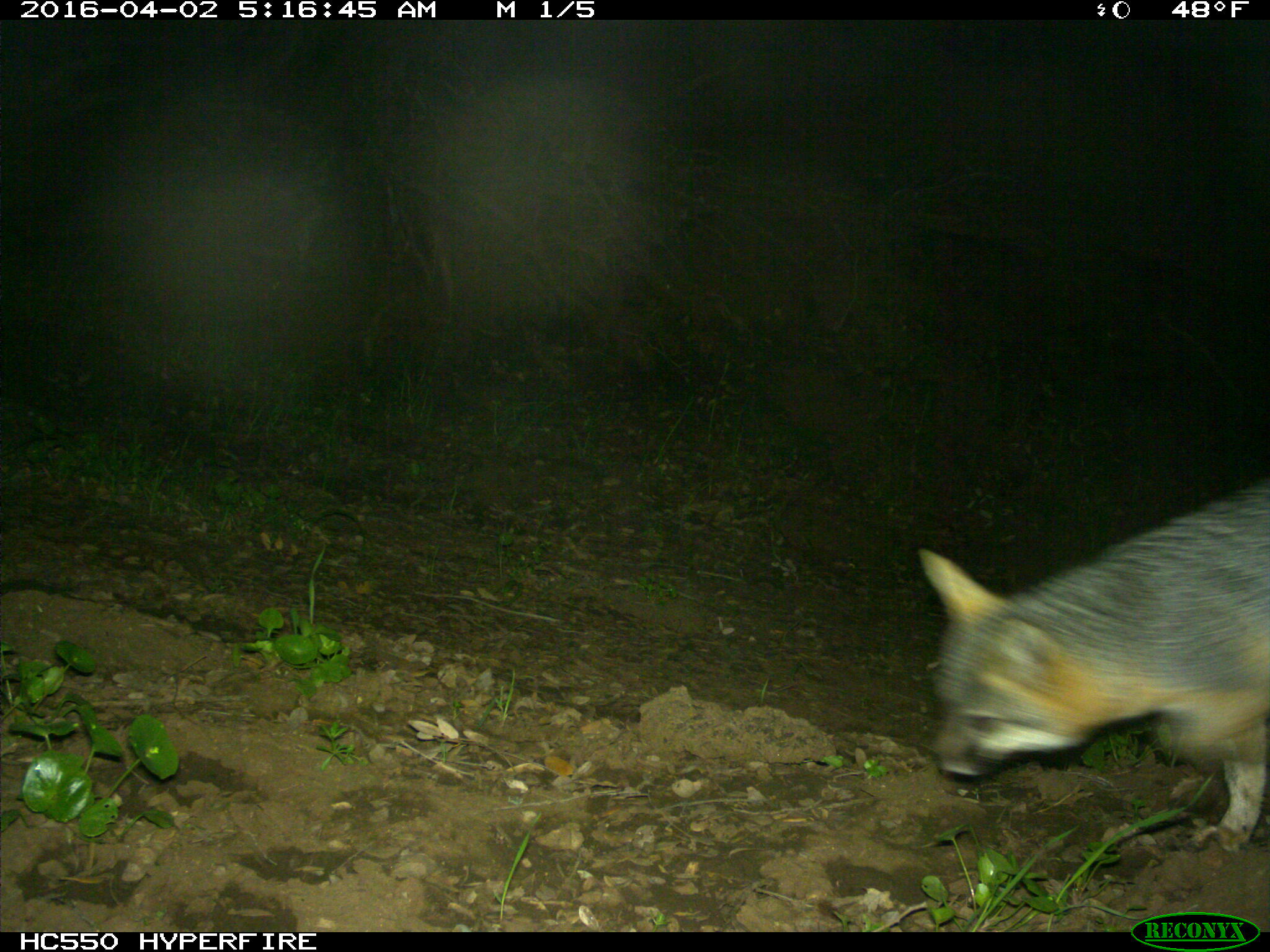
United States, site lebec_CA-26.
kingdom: Animalia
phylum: Chordata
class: Mammalia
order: Carnivora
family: Canidae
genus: Urocyon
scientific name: Urocyon cinereoargenteus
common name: gray fox